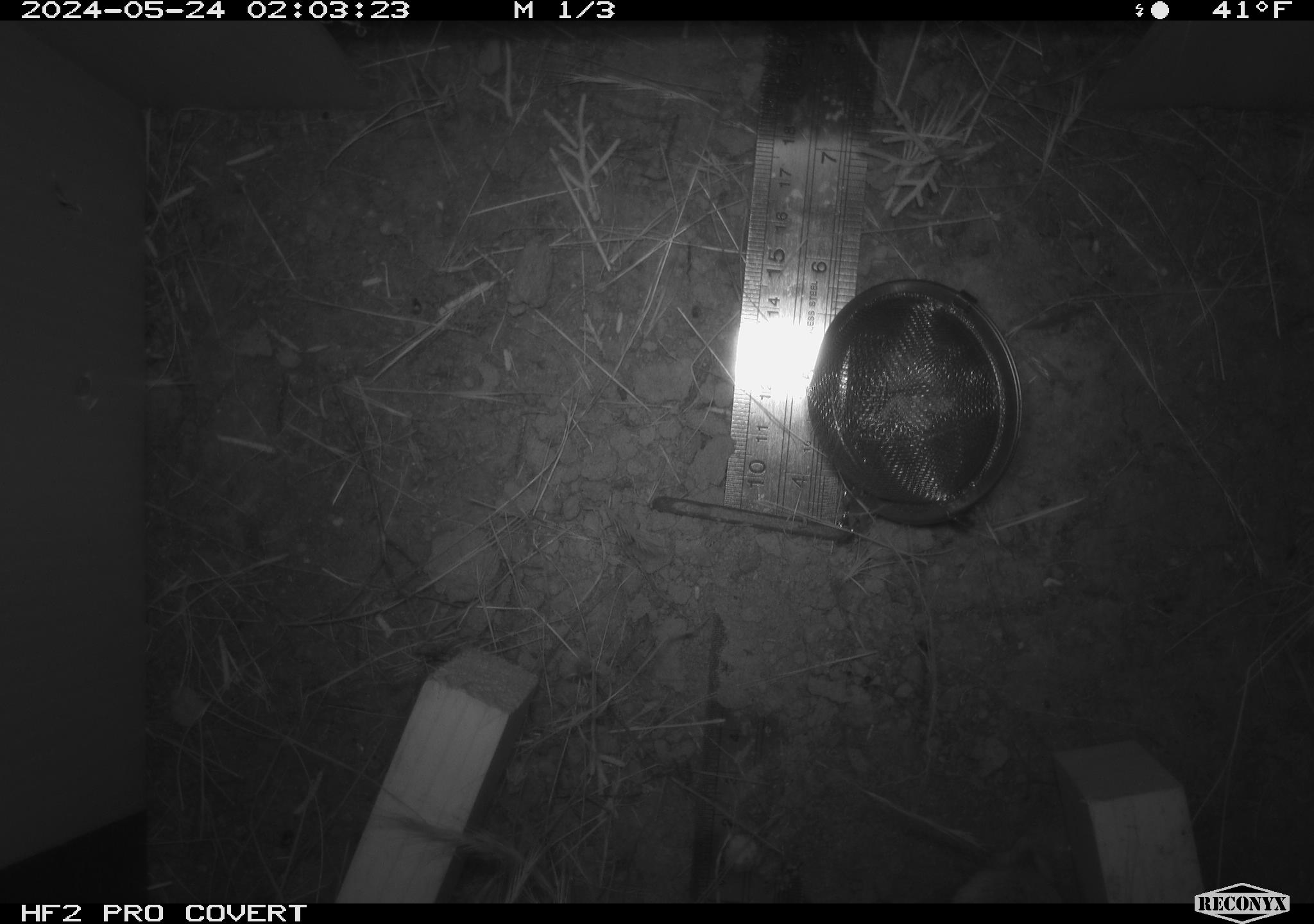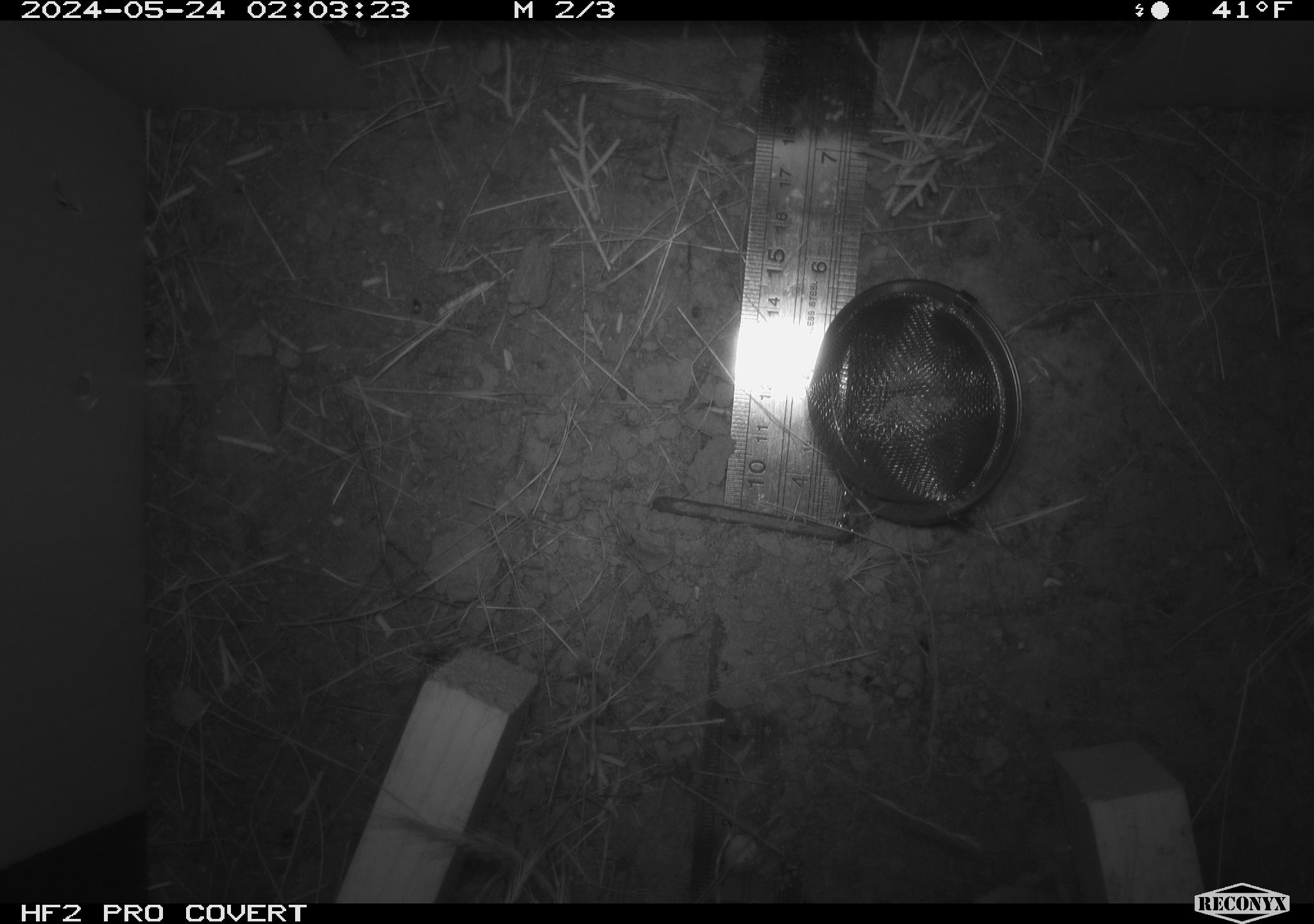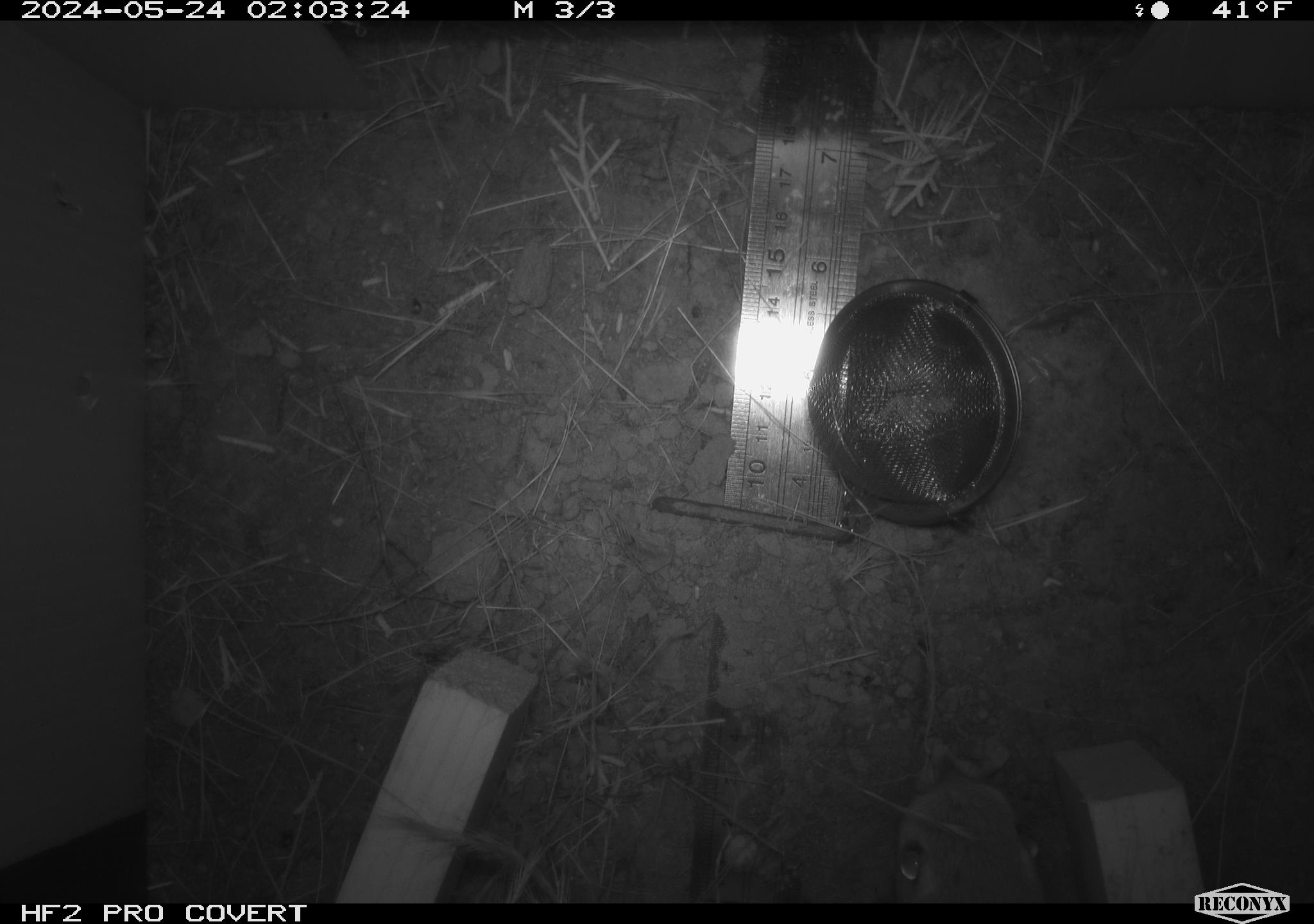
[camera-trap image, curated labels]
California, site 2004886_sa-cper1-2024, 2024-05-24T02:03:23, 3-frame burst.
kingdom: Animalia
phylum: Chordata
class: Mammalia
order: Rodentia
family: Heteromyidae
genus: Dipodomys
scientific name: Dipodomys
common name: kangaroo rats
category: dipodomys species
Dipodomys species (kangaroo rats) (Dipodomys).